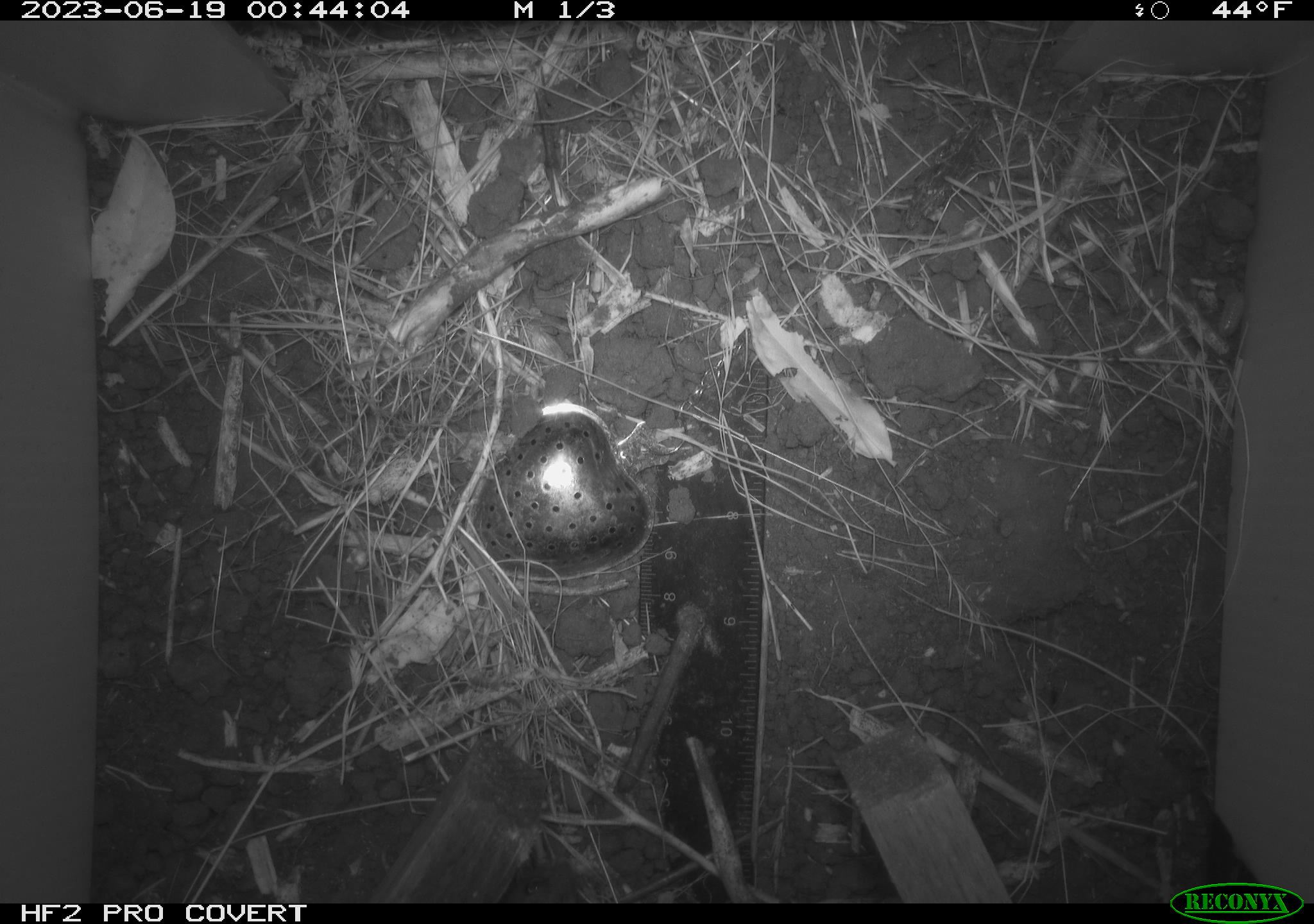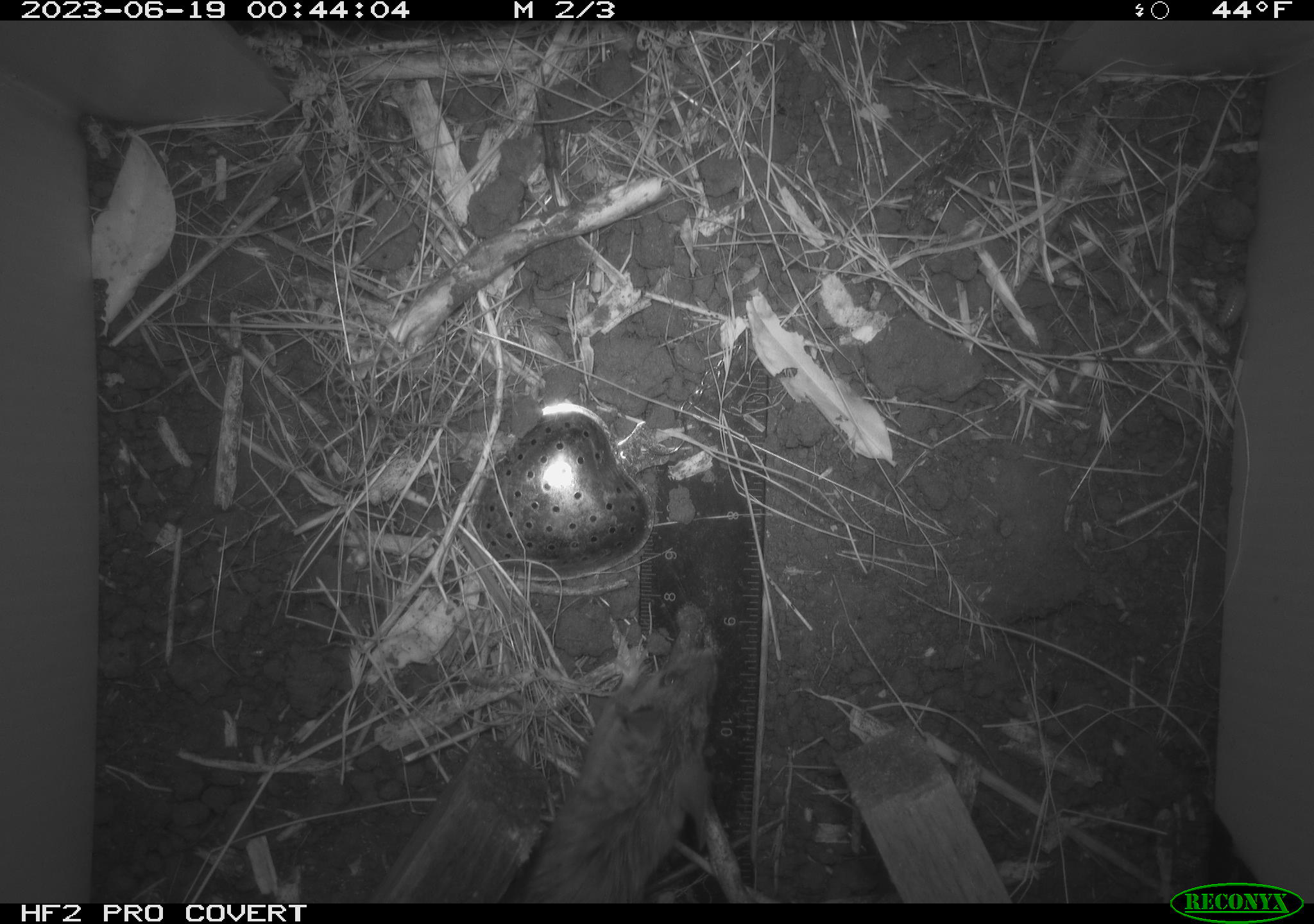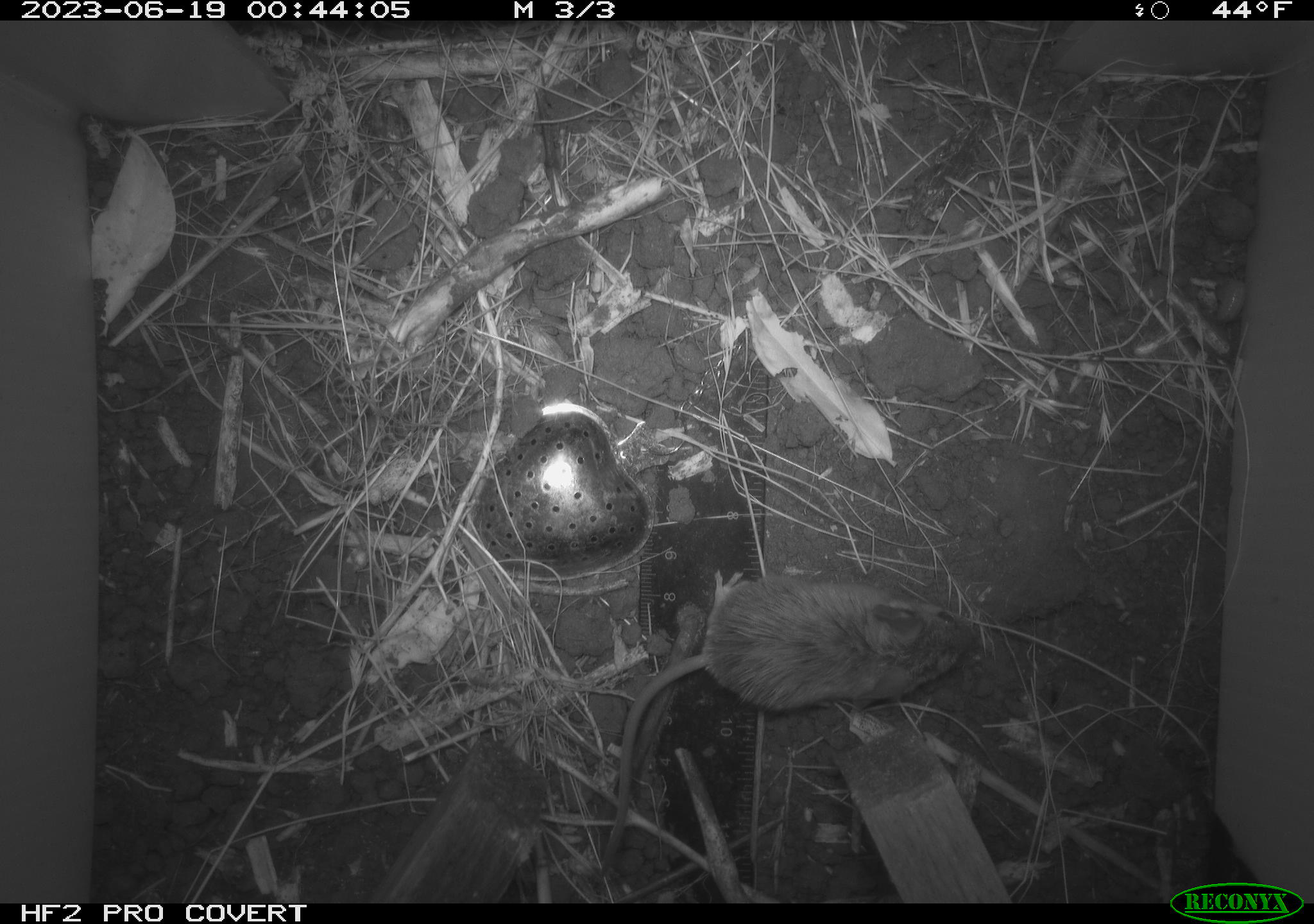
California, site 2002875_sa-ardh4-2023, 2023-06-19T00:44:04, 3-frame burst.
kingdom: Animalia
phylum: Chordata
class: Mammalia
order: Rodentia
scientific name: Rodentia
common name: mouse species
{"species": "mouse species (Rodentia)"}